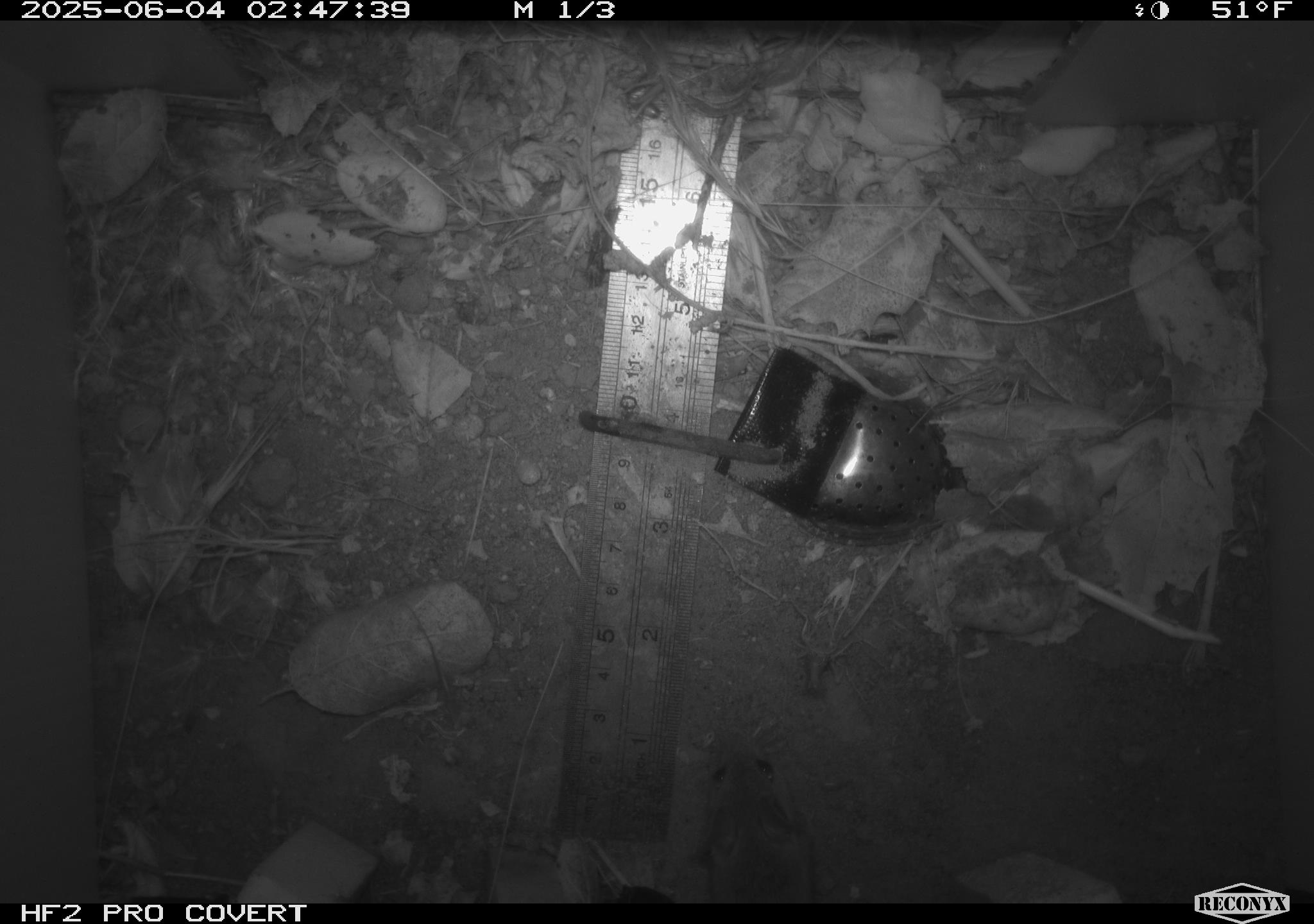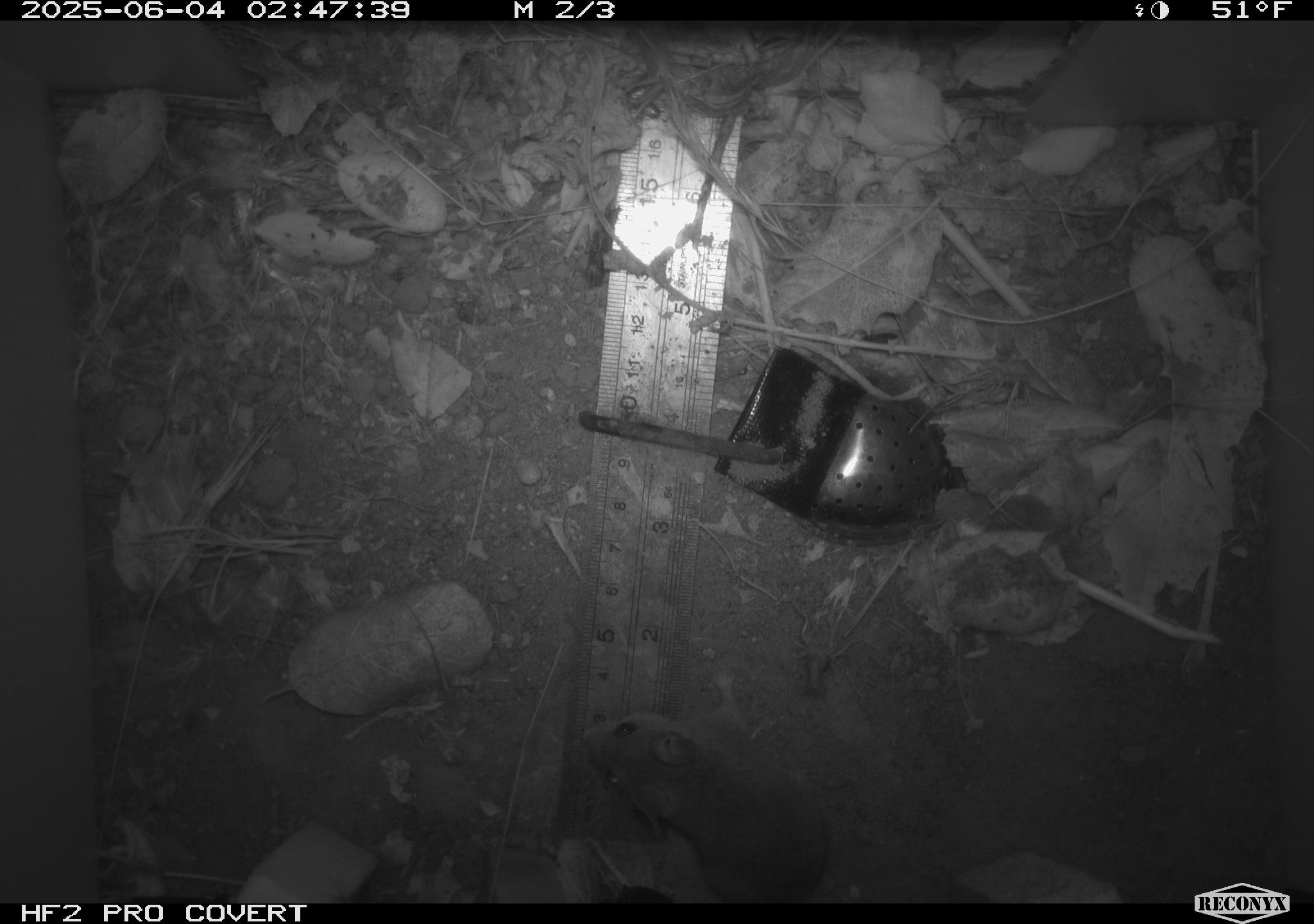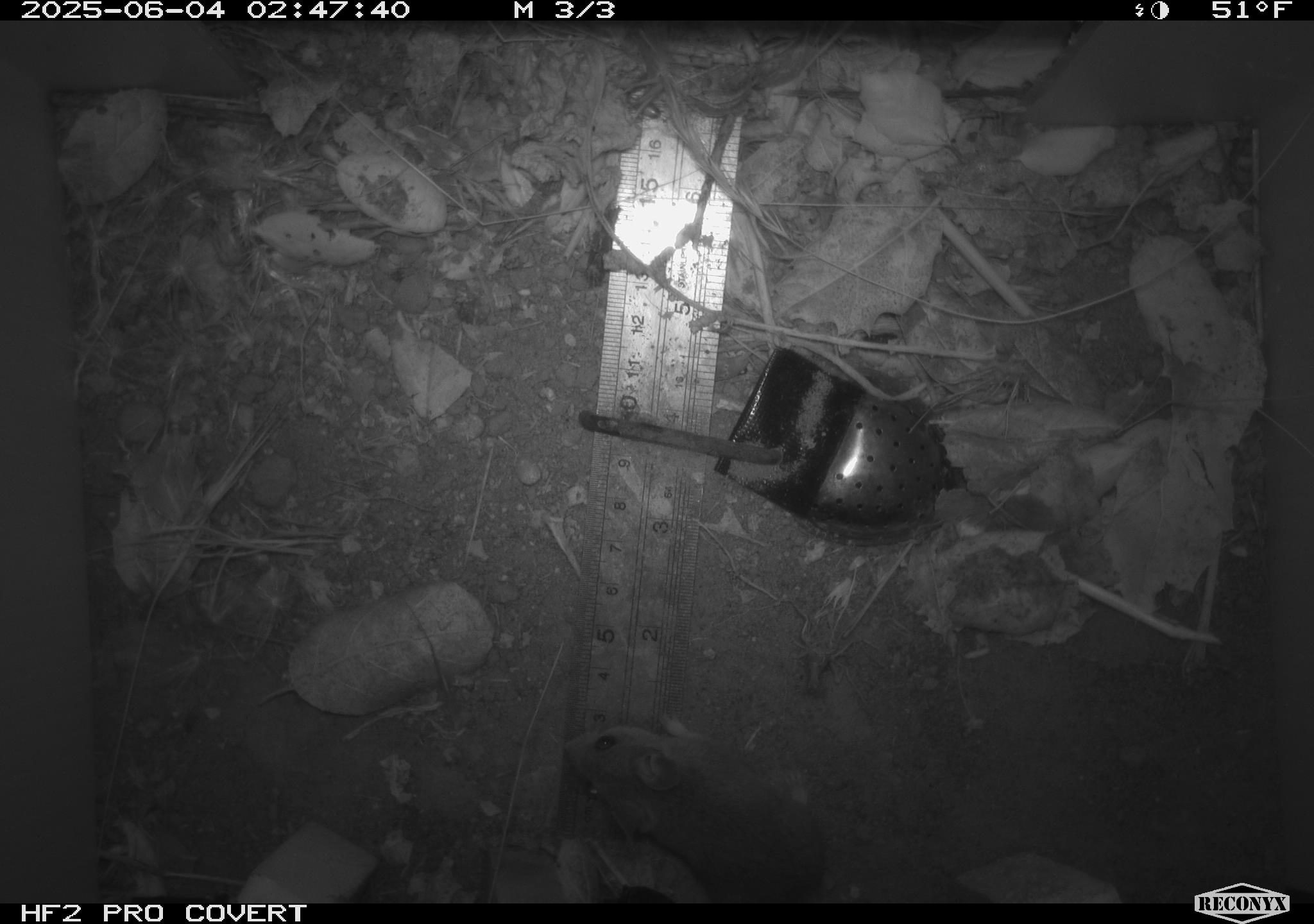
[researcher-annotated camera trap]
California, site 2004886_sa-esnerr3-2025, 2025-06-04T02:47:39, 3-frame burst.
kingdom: Animalia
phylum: Chordata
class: Mammalia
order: Rodentia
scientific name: Rodentia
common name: rodent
Rodent (Rodentia).